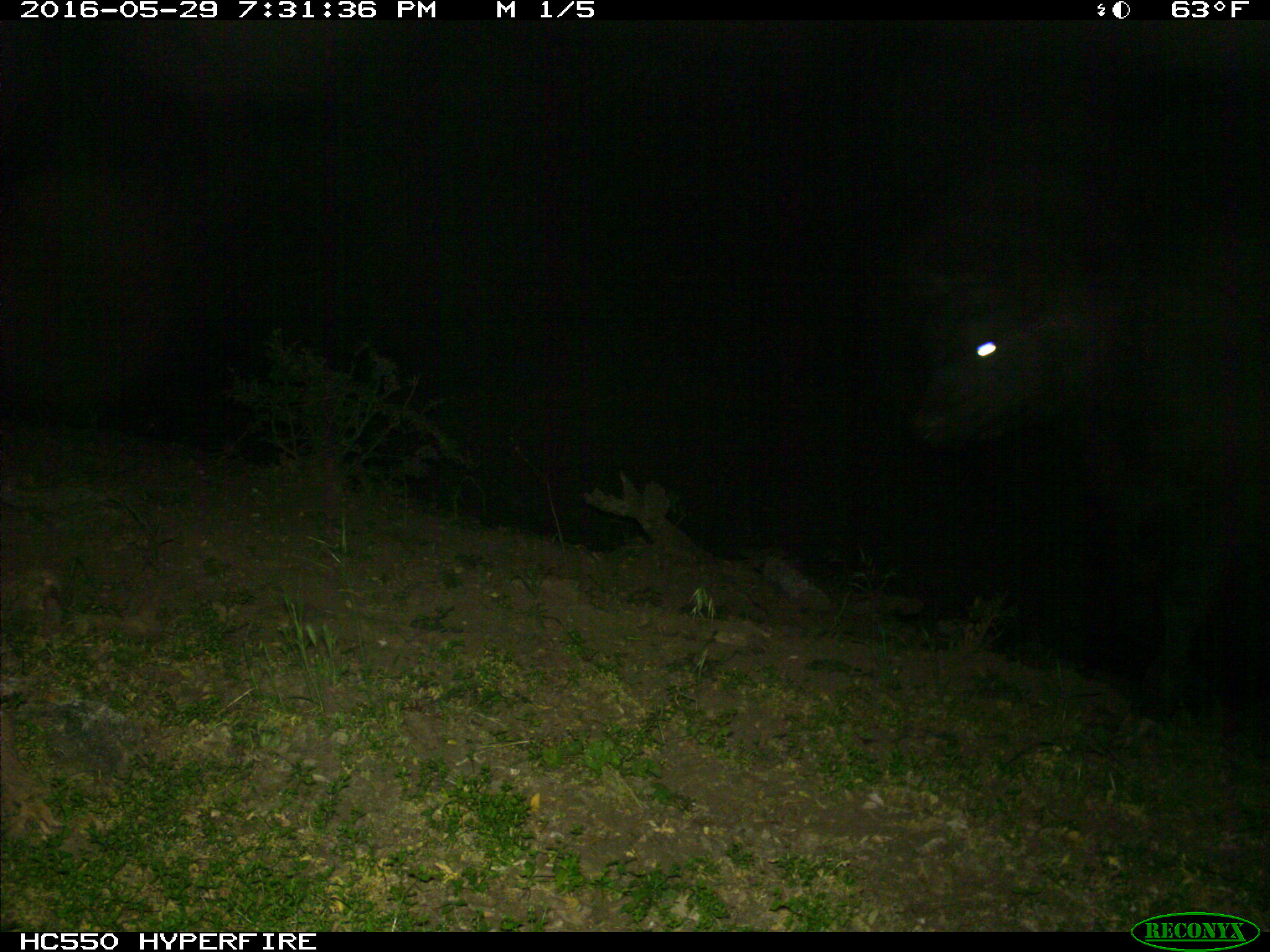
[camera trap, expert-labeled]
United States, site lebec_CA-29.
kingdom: Animalia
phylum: Chordata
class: Mammalia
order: Artiodactyla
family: Bovidae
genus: Bos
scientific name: Bos taurus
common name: domestic cow